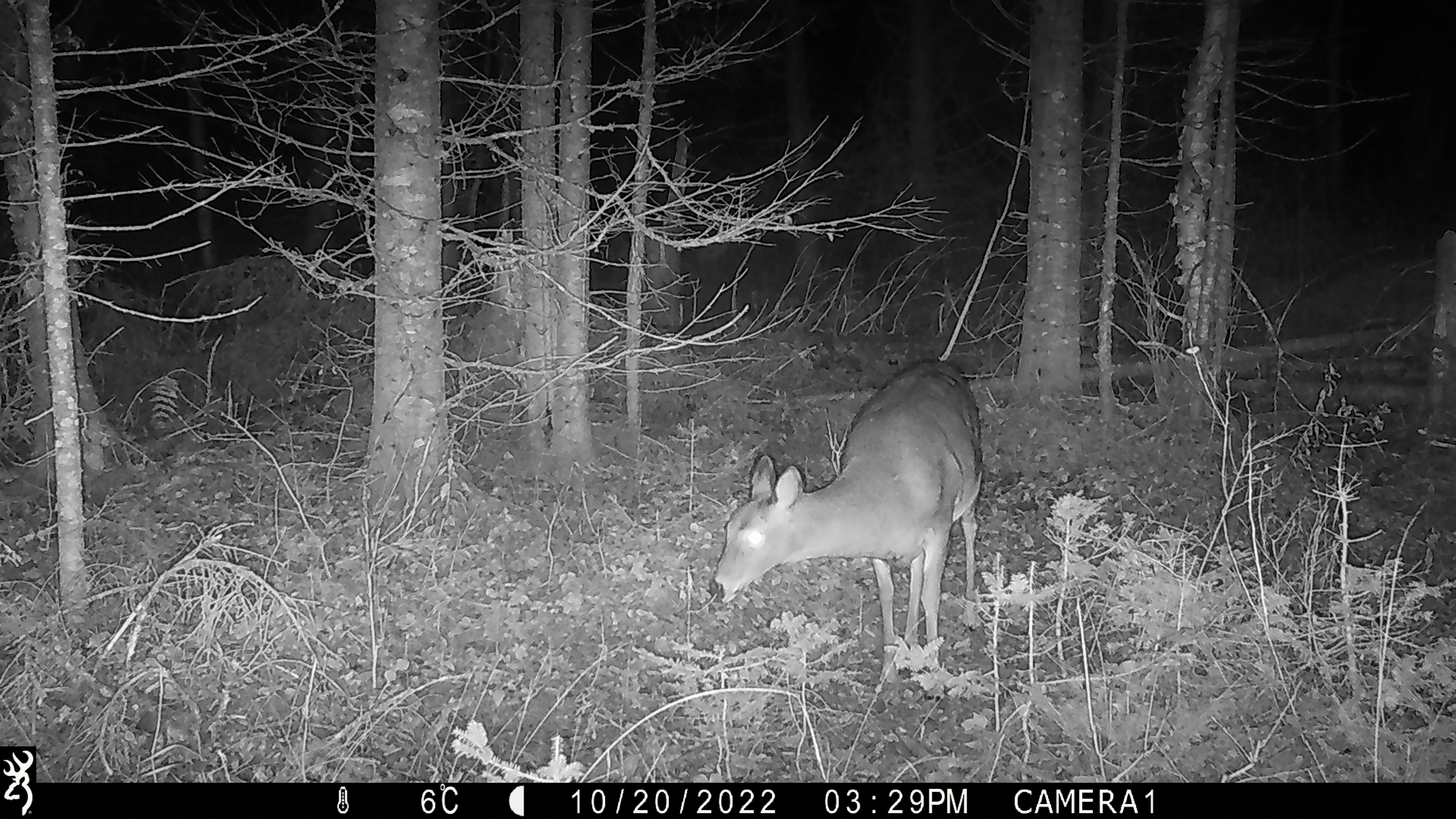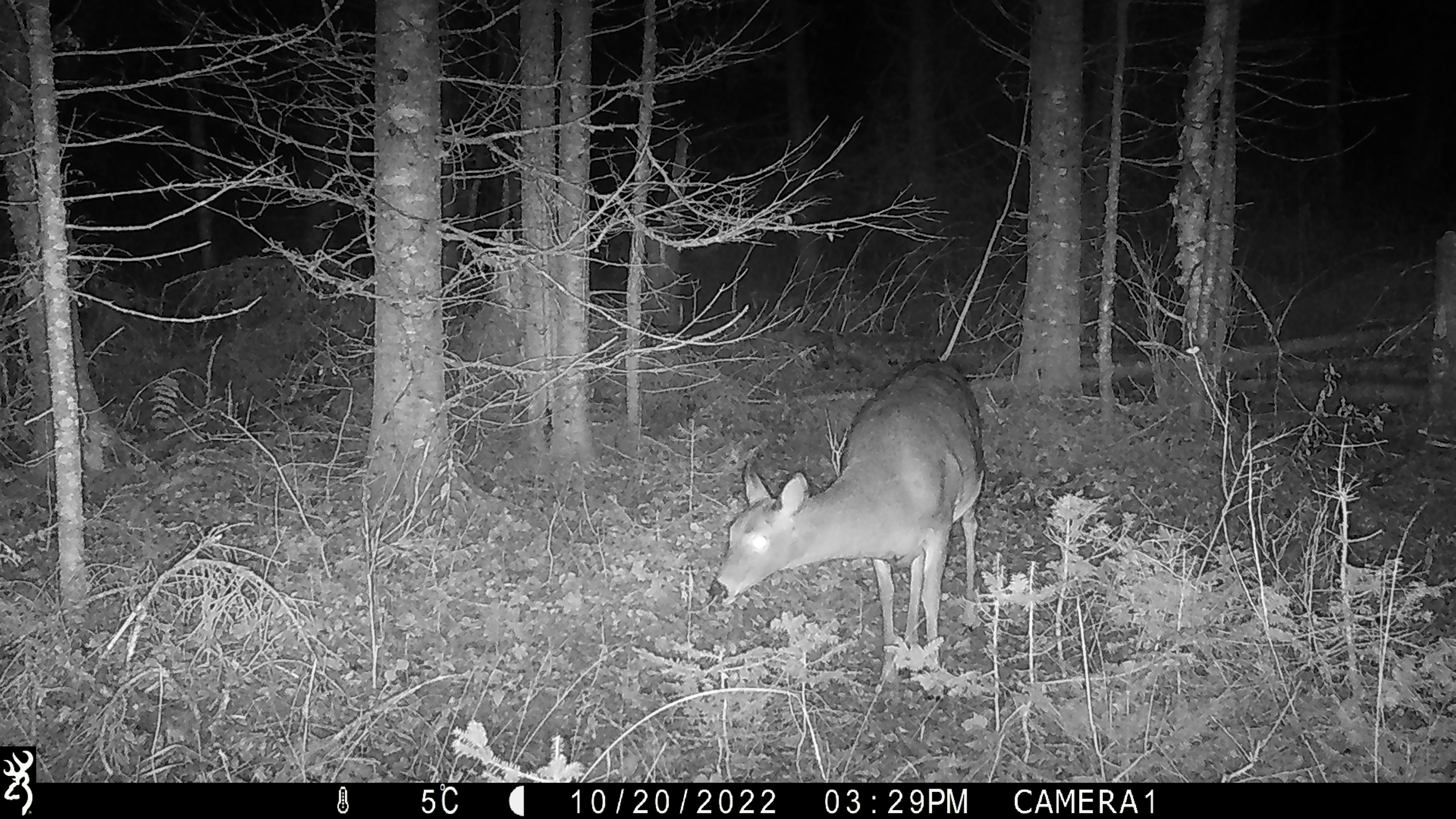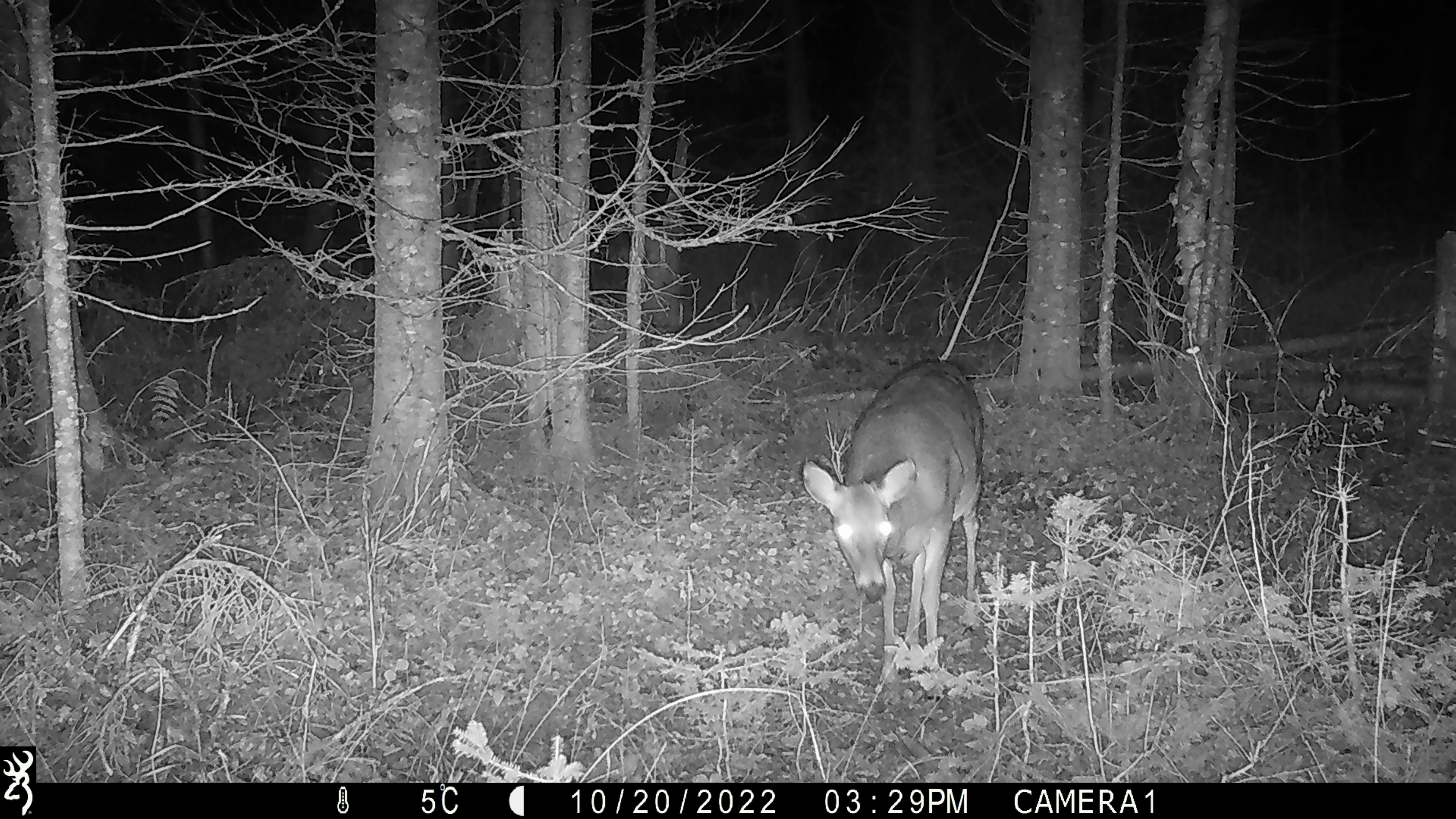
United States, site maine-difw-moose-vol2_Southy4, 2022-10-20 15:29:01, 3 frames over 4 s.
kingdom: Animalia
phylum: Chordata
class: Mammalia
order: Artiodactyla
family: Cervidae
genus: Odocoileus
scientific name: Odocoileus virginianus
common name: white-tailed deer